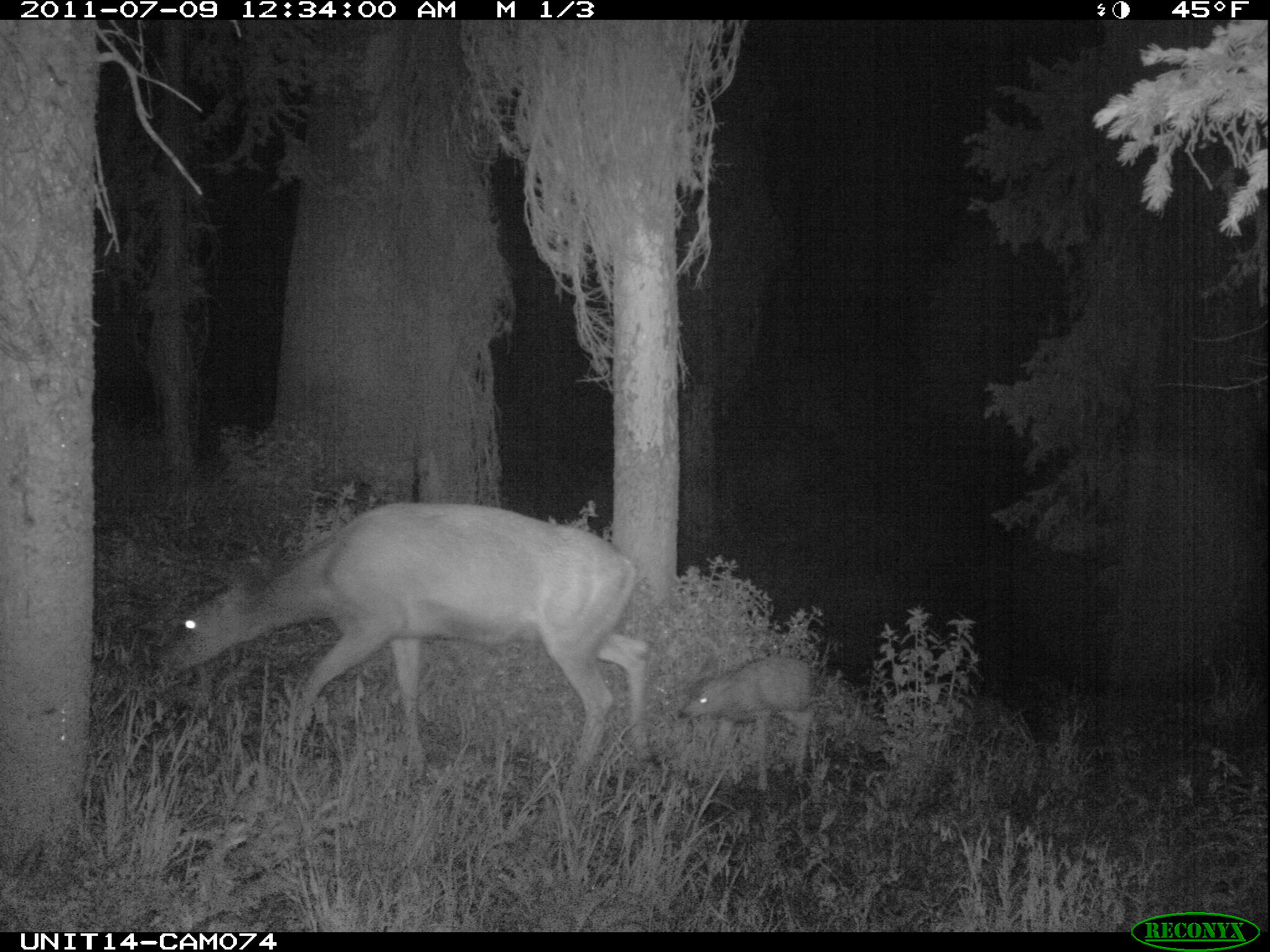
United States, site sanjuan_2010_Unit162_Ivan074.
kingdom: Animalia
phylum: Chordata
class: Mammalia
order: Artiodactyla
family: Cervidae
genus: Odocoileus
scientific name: Odocoileus hemionus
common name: mule deer